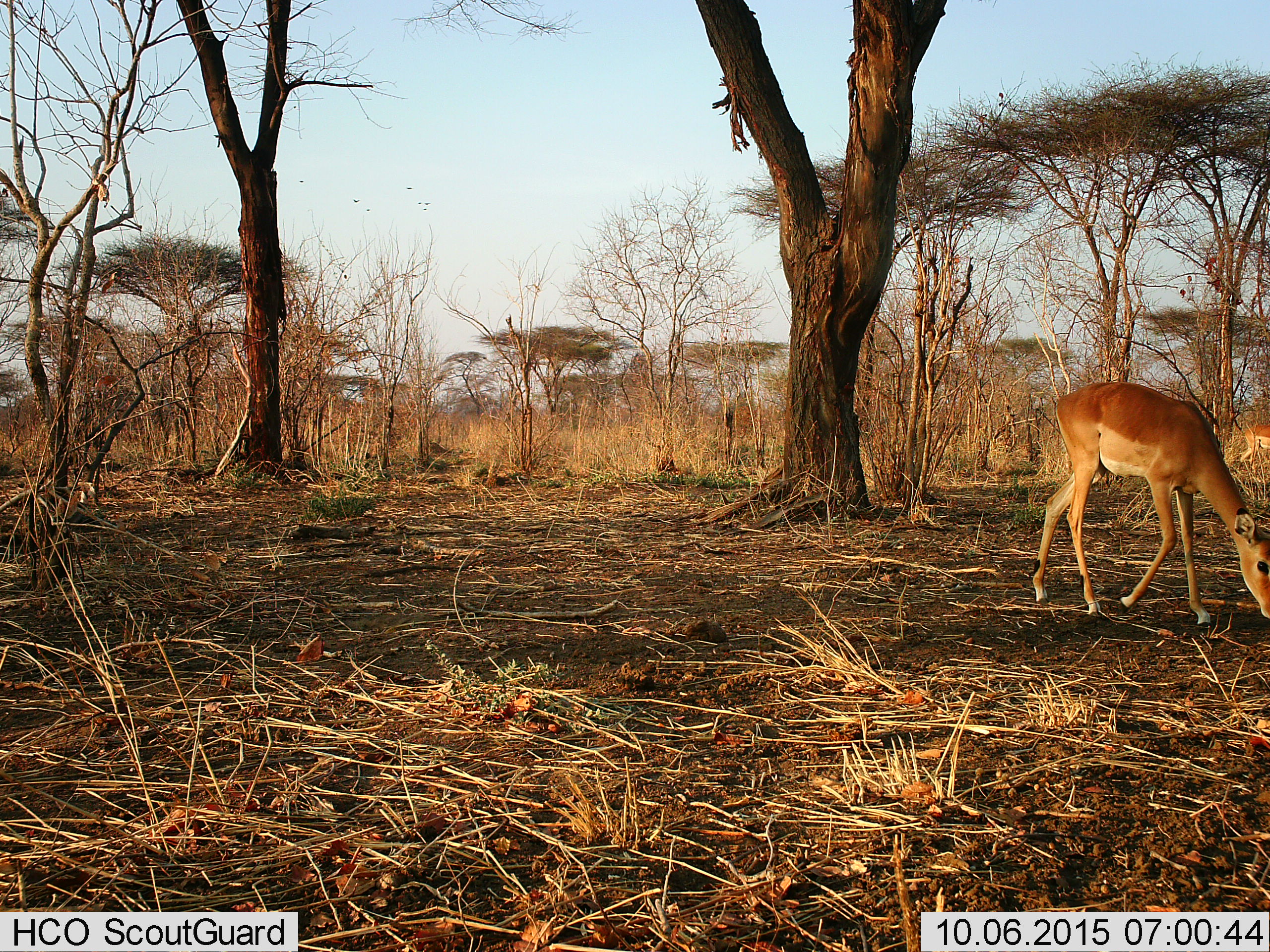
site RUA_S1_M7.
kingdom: Animalia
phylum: Chordata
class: Mammalia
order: Artiodactyla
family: Bovidae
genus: Aepyceros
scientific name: Aepyceros melampus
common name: impala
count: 2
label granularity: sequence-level